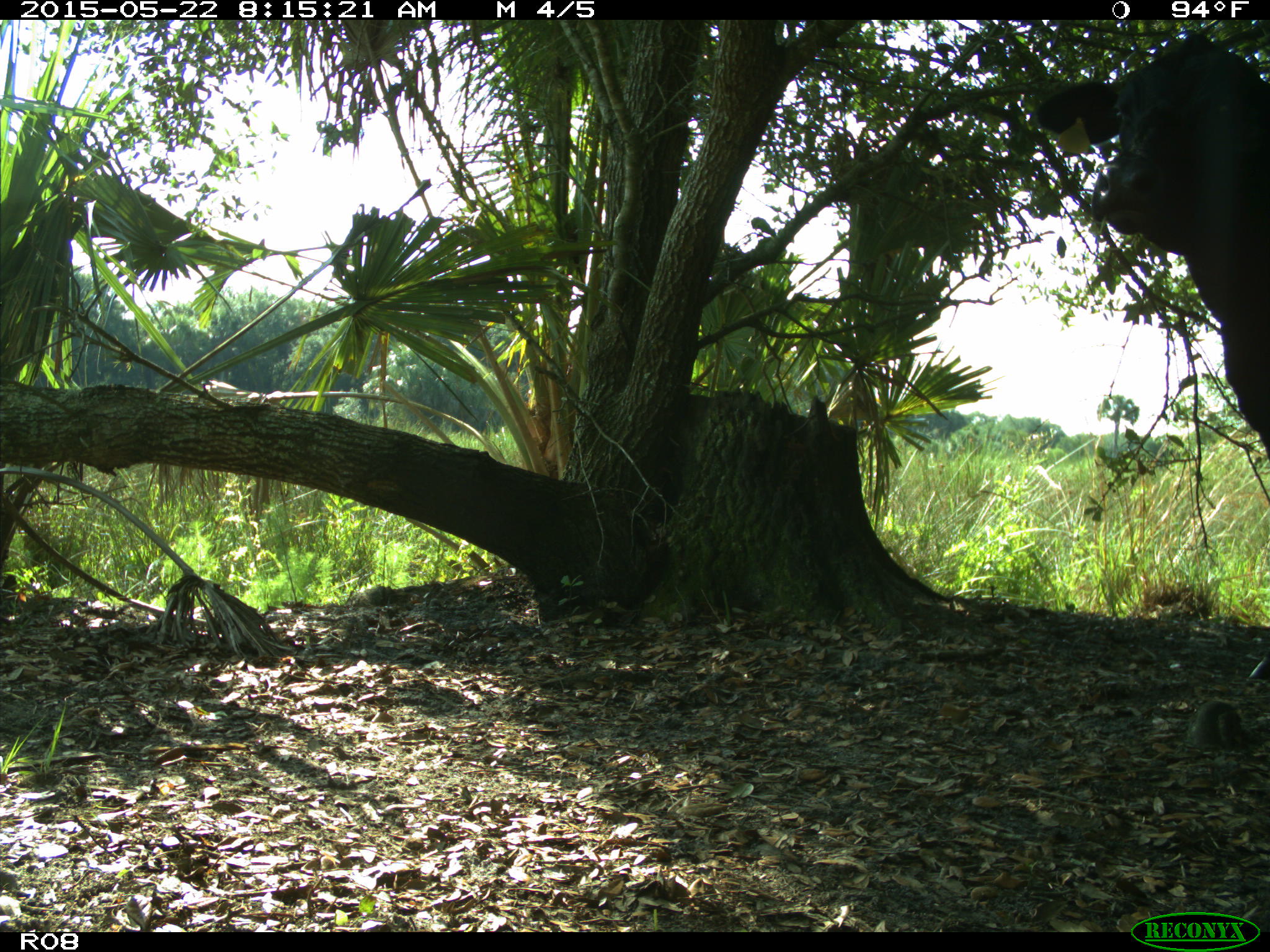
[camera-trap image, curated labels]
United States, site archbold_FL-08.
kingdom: Animalia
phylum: Chordata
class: Mammalia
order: Artiodactyla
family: Bovidae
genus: Bos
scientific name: Bos taurus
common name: domestic cow